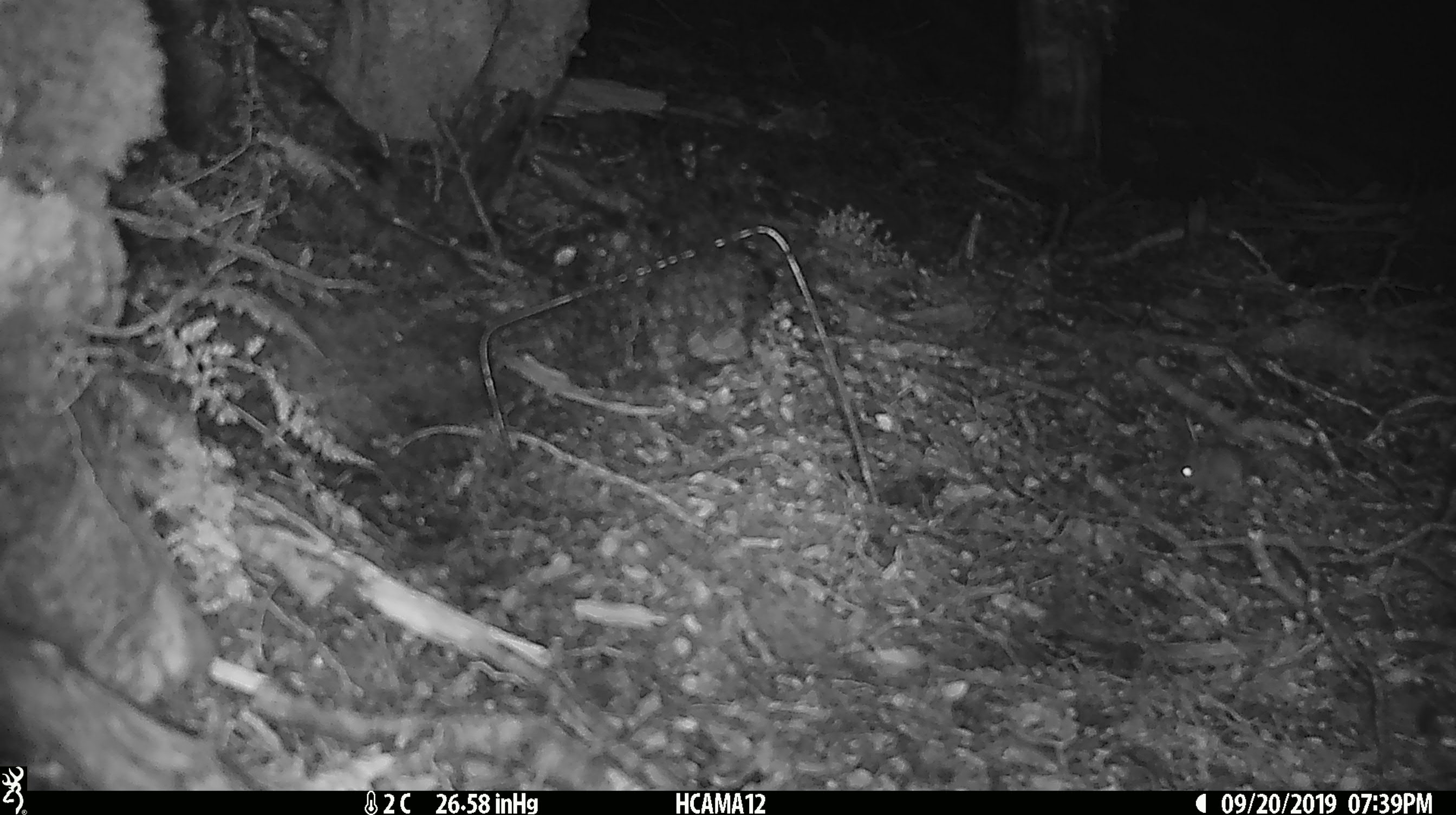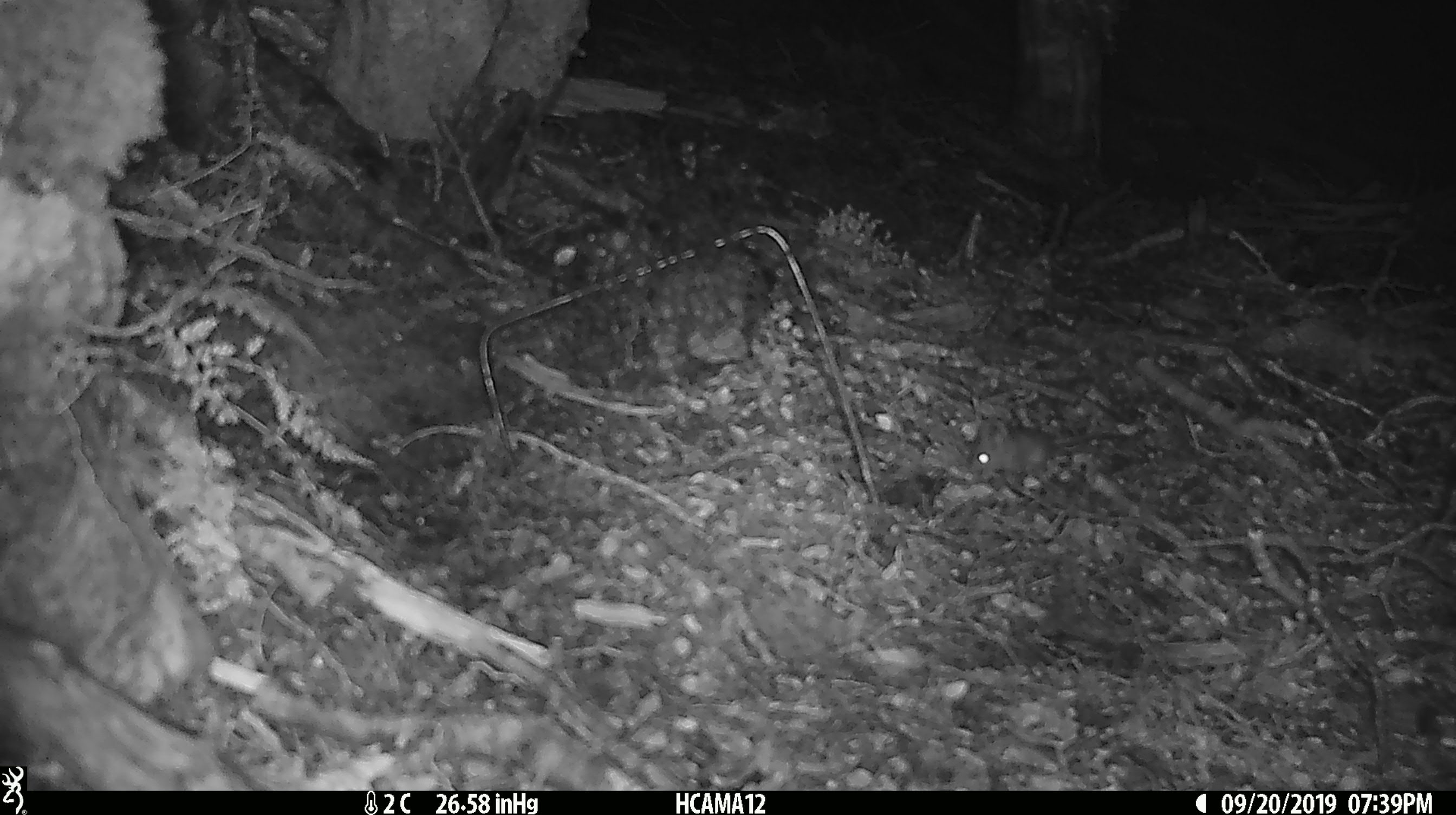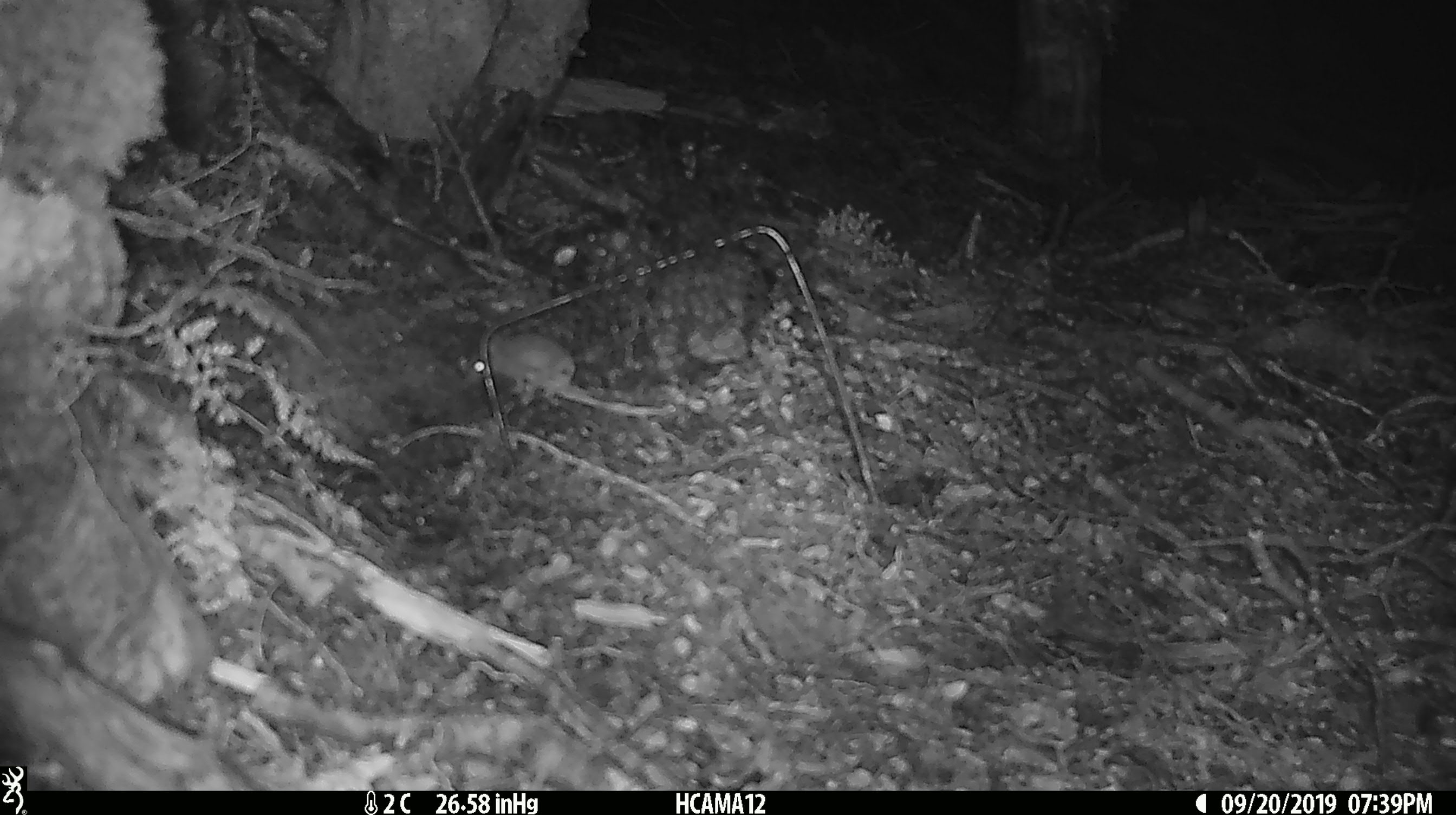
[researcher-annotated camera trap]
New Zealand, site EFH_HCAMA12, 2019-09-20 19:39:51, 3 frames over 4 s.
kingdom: Animalia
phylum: Chordata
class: Mammalia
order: Rodentia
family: Muridae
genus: Mus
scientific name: Mus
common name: mouse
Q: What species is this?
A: Mouse (Mus).